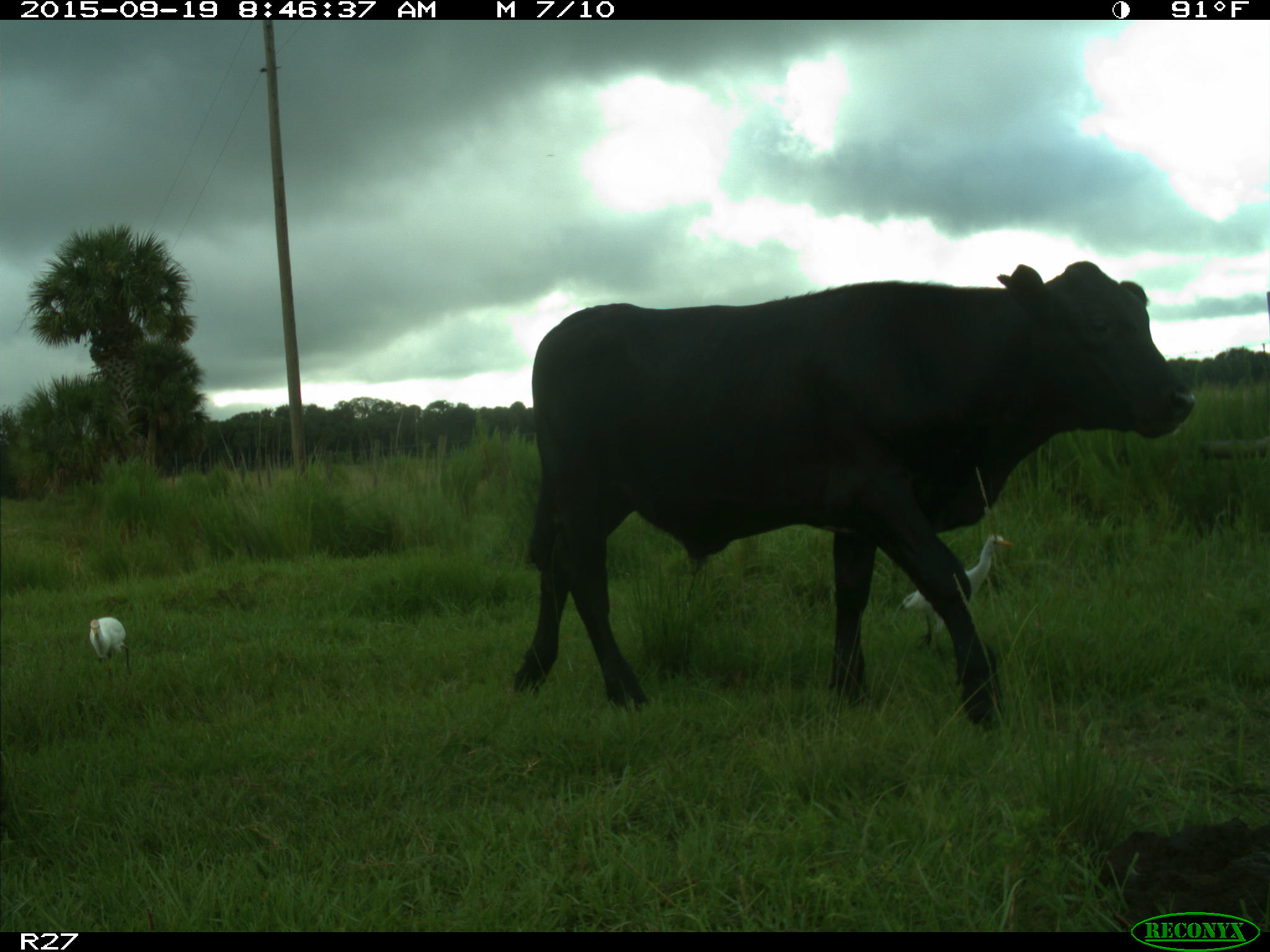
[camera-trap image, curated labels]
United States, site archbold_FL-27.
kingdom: Animalia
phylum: Chordata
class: Mammalia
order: Artiodactyla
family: Bovidae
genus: Bos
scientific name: Bos taurus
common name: domestic cow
Bos taurus (domestic cow).